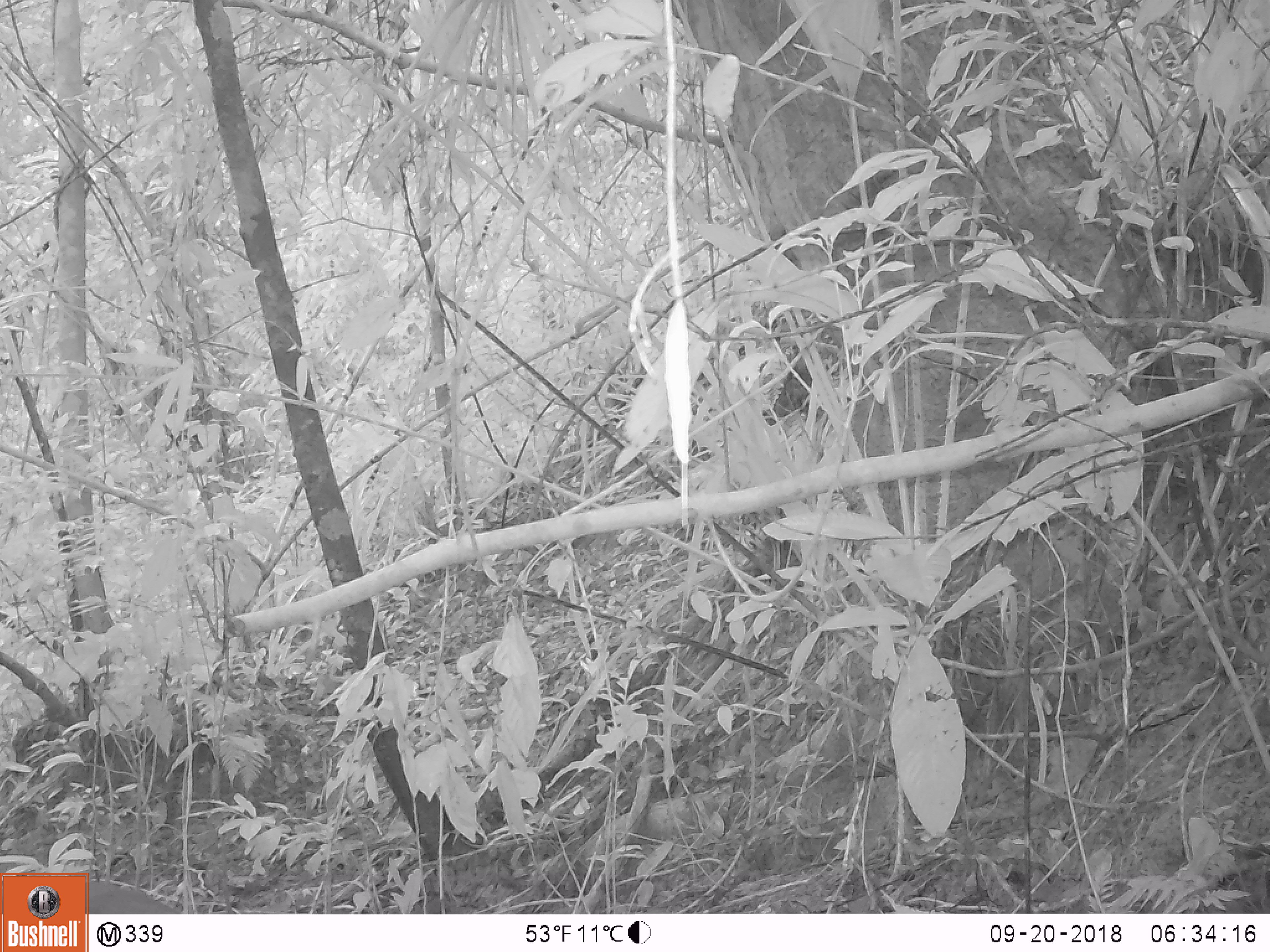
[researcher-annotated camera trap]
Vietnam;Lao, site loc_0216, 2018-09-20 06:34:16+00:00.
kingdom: Animalia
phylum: Chordata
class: Mammalia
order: Artiodactyla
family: Cervidae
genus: Muntiacus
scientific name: Muntiacus rooseveltorum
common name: roosevelt's muntjac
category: roosevelts muntjac group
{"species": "roosevelts muntjac group (roosevelt's muntjac) (Muntiacus rooseveltorum)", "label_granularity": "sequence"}